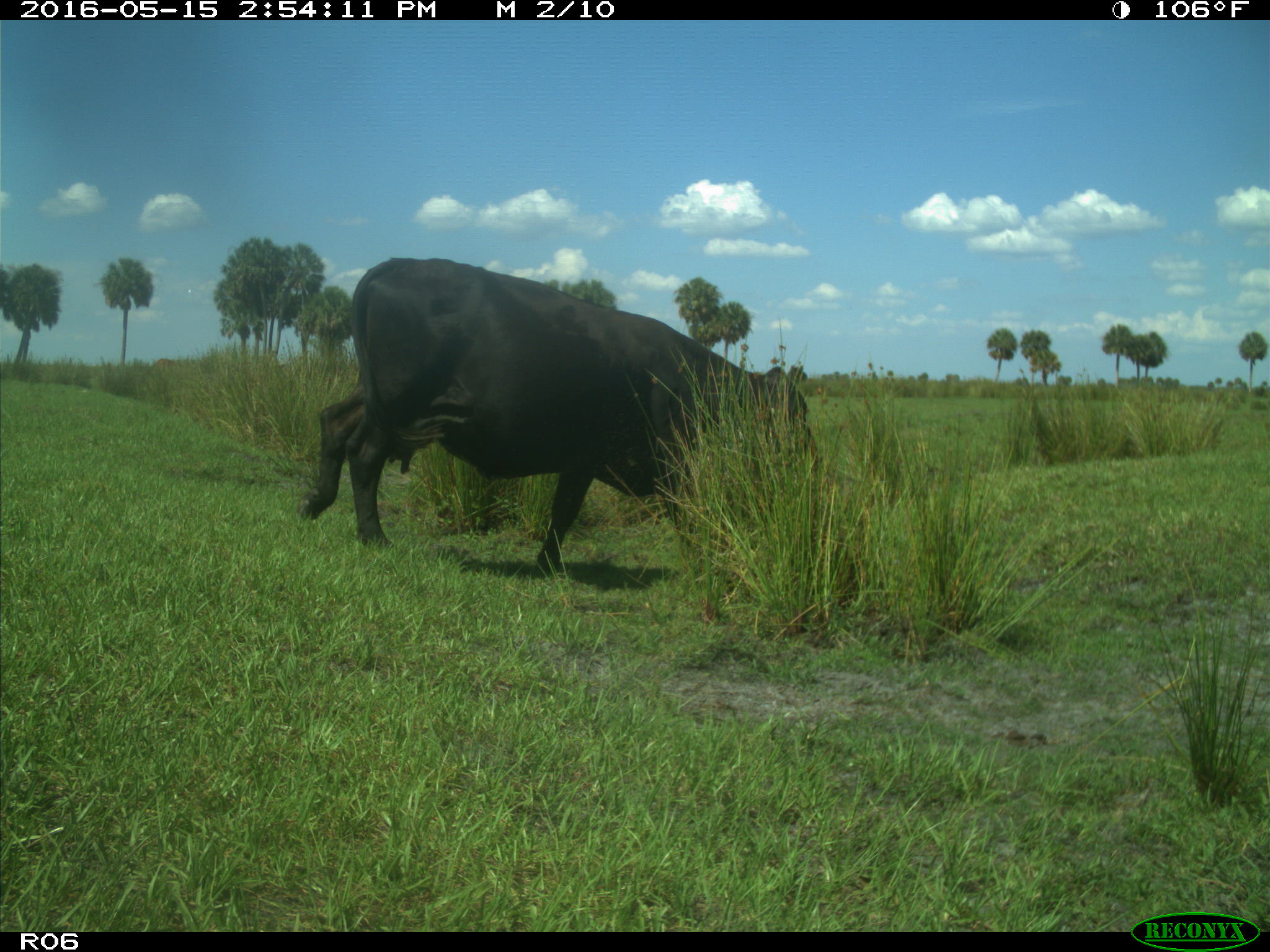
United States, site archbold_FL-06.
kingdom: Animalia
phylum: Chordata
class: Mammalia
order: Artiodactyla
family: Bovidae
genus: Bos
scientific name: Bos taurus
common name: domestic cow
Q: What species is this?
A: Bos taurus (domestic cow).